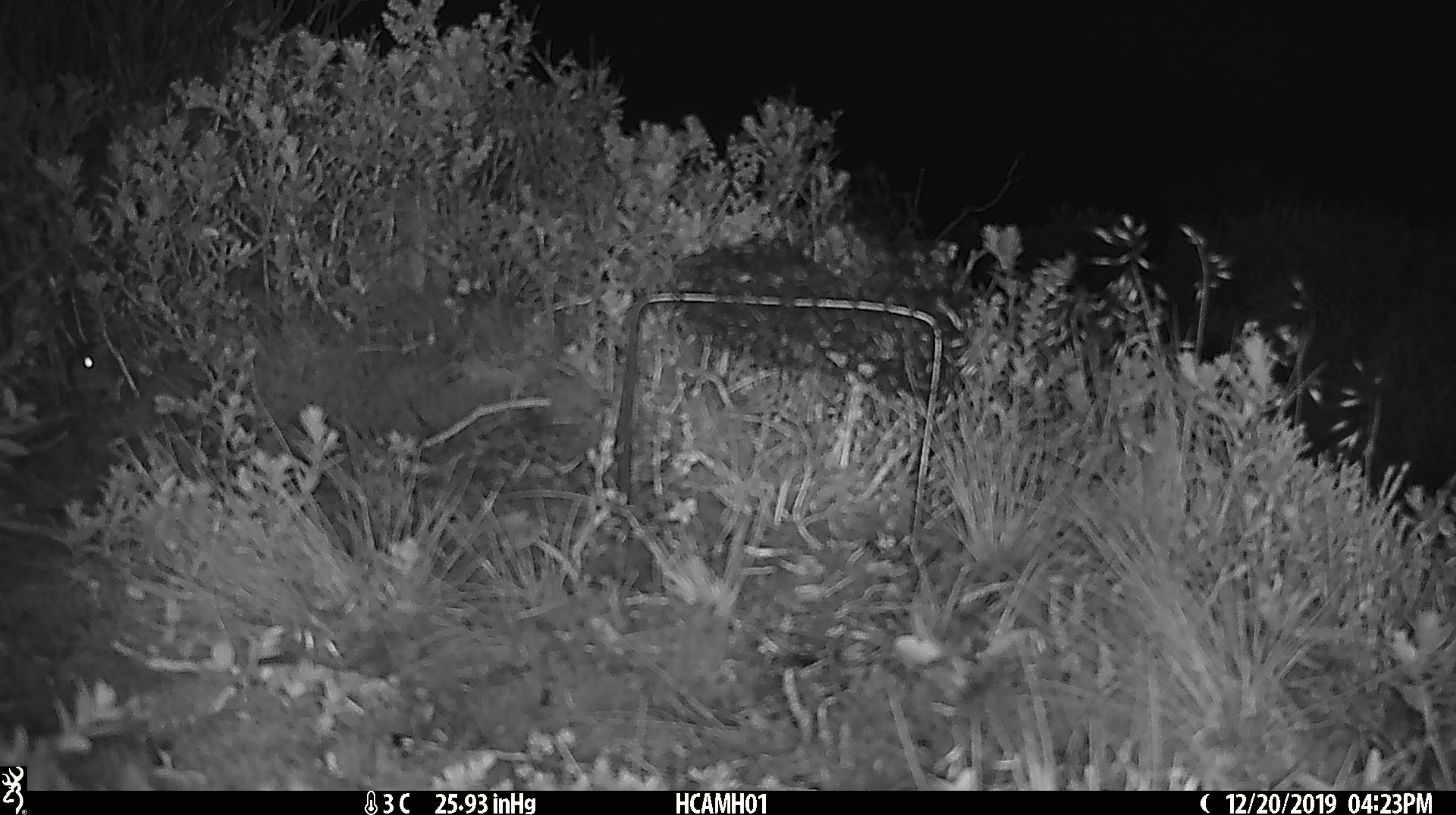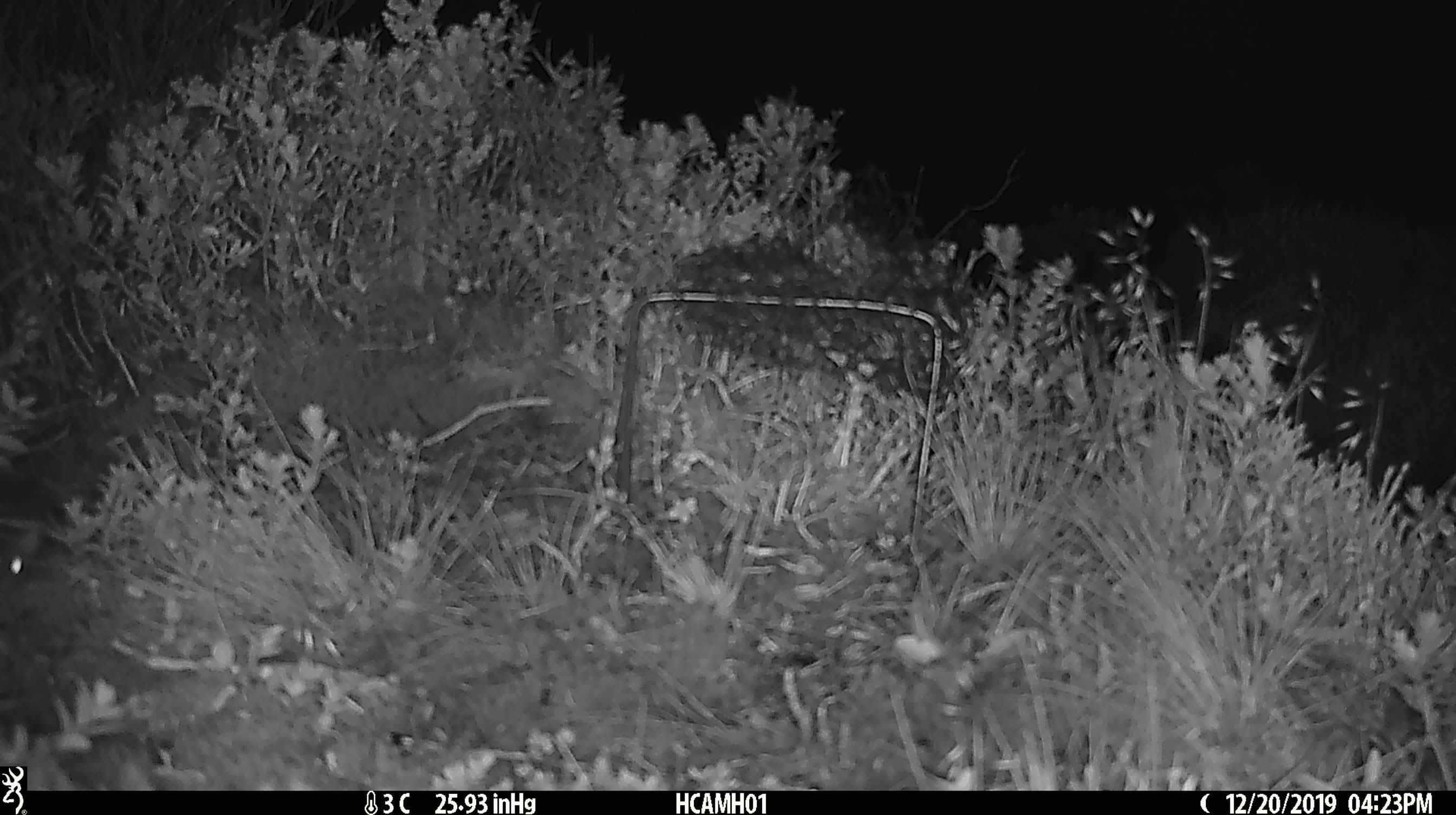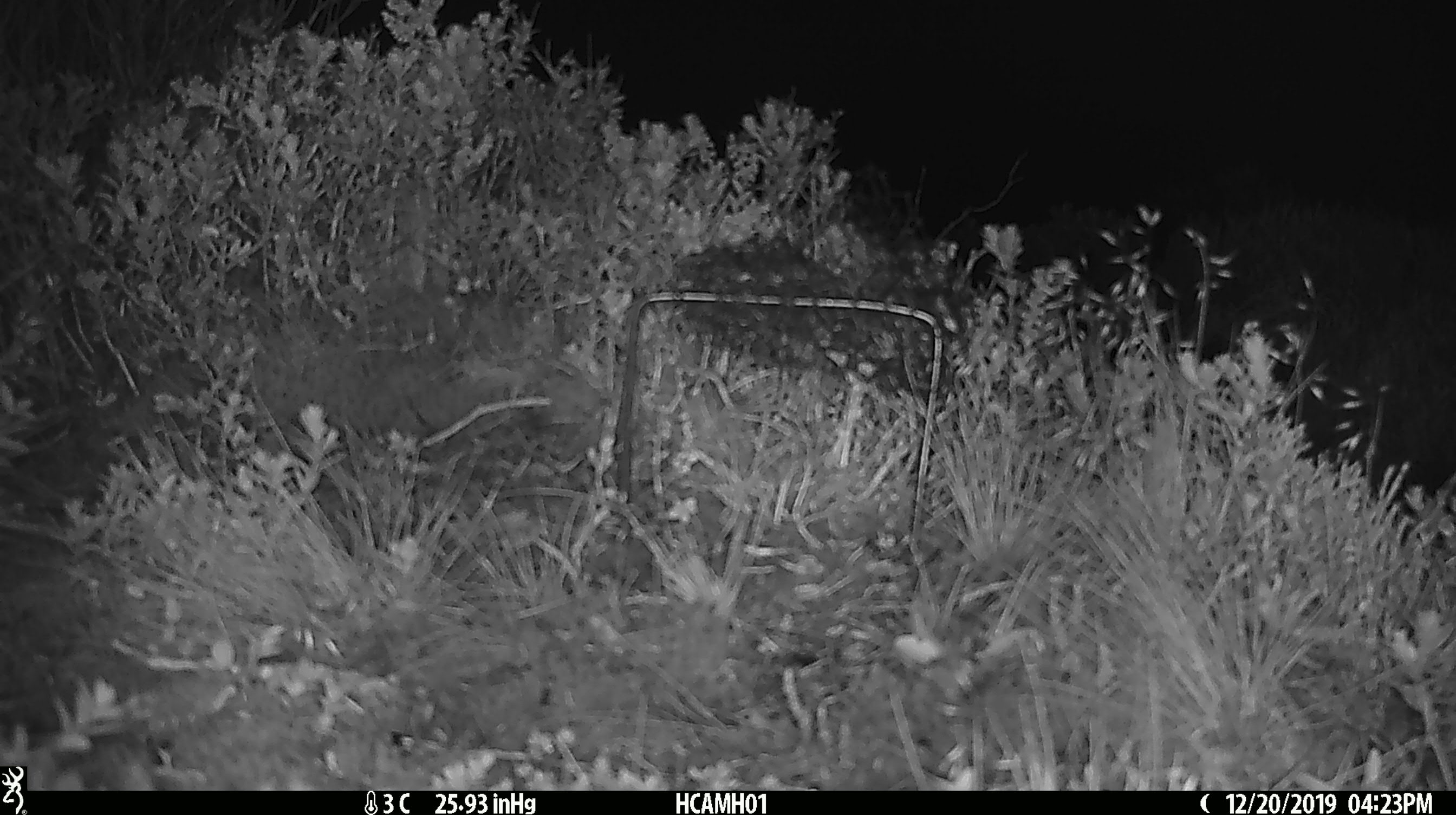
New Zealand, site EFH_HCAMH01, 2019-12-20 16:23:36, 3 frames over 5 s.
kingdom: Animalia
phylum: Chordata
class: Mammalia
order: Rodentia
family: Muridae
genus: Mus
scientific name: Mus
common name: mouse